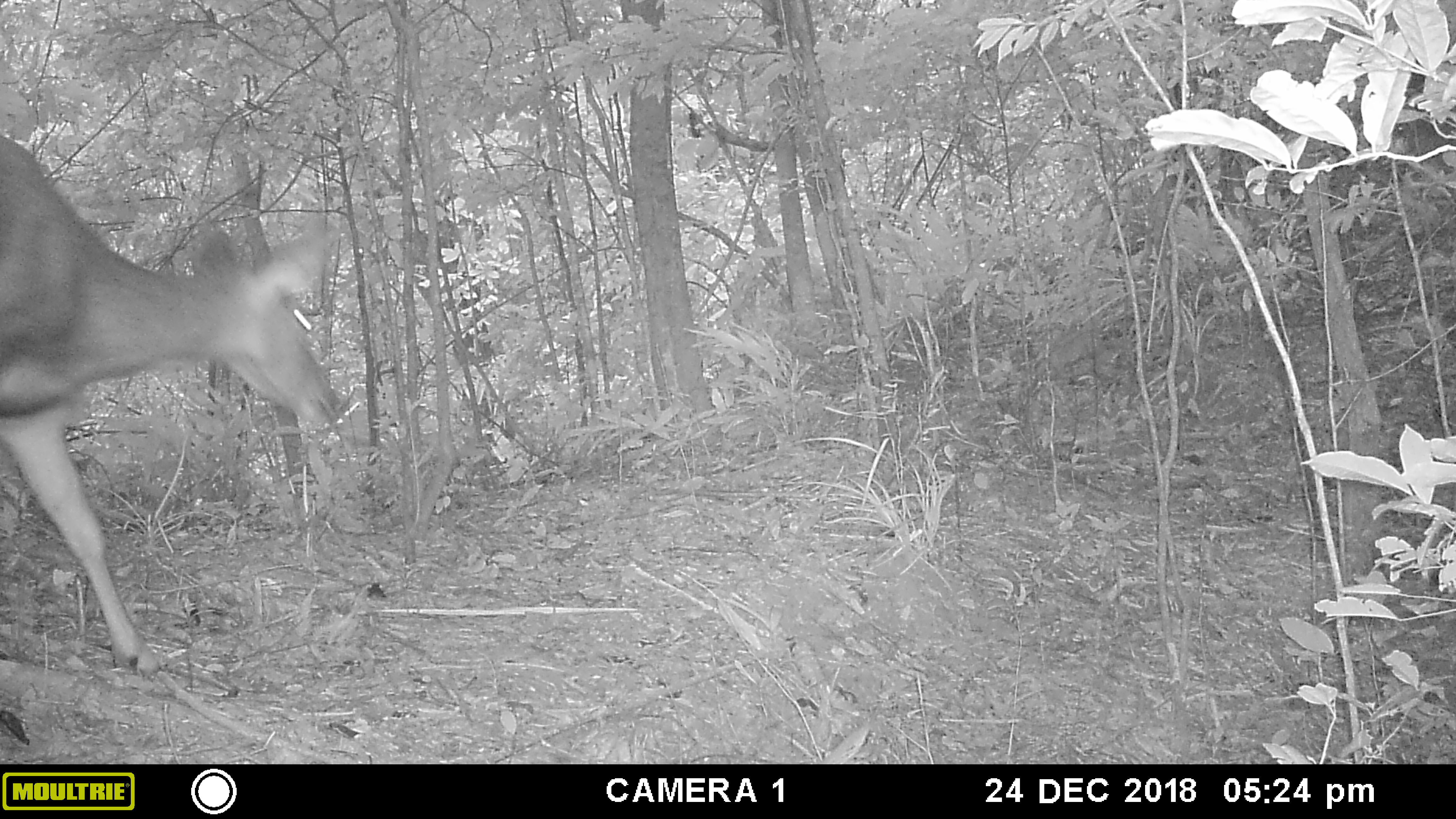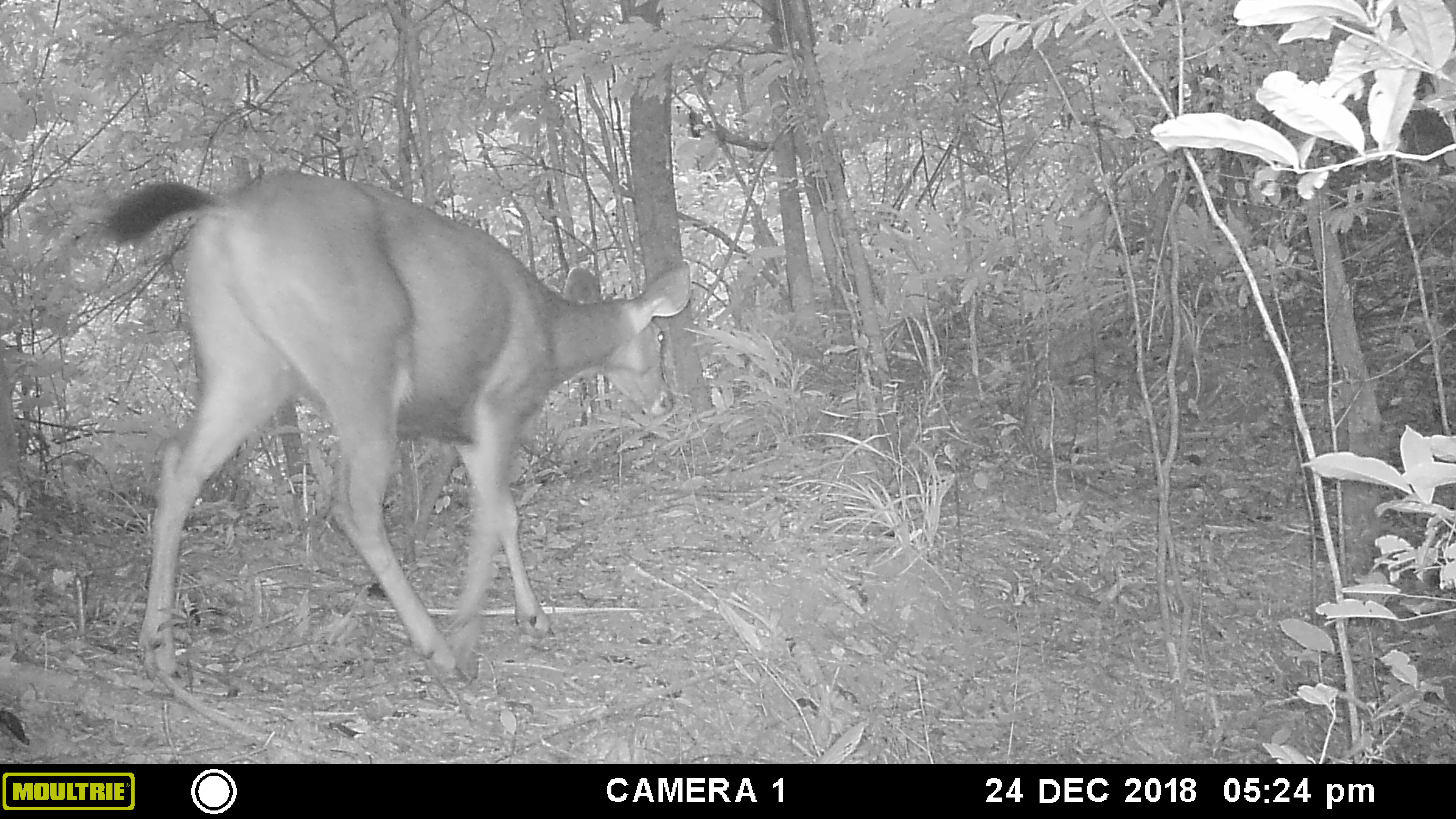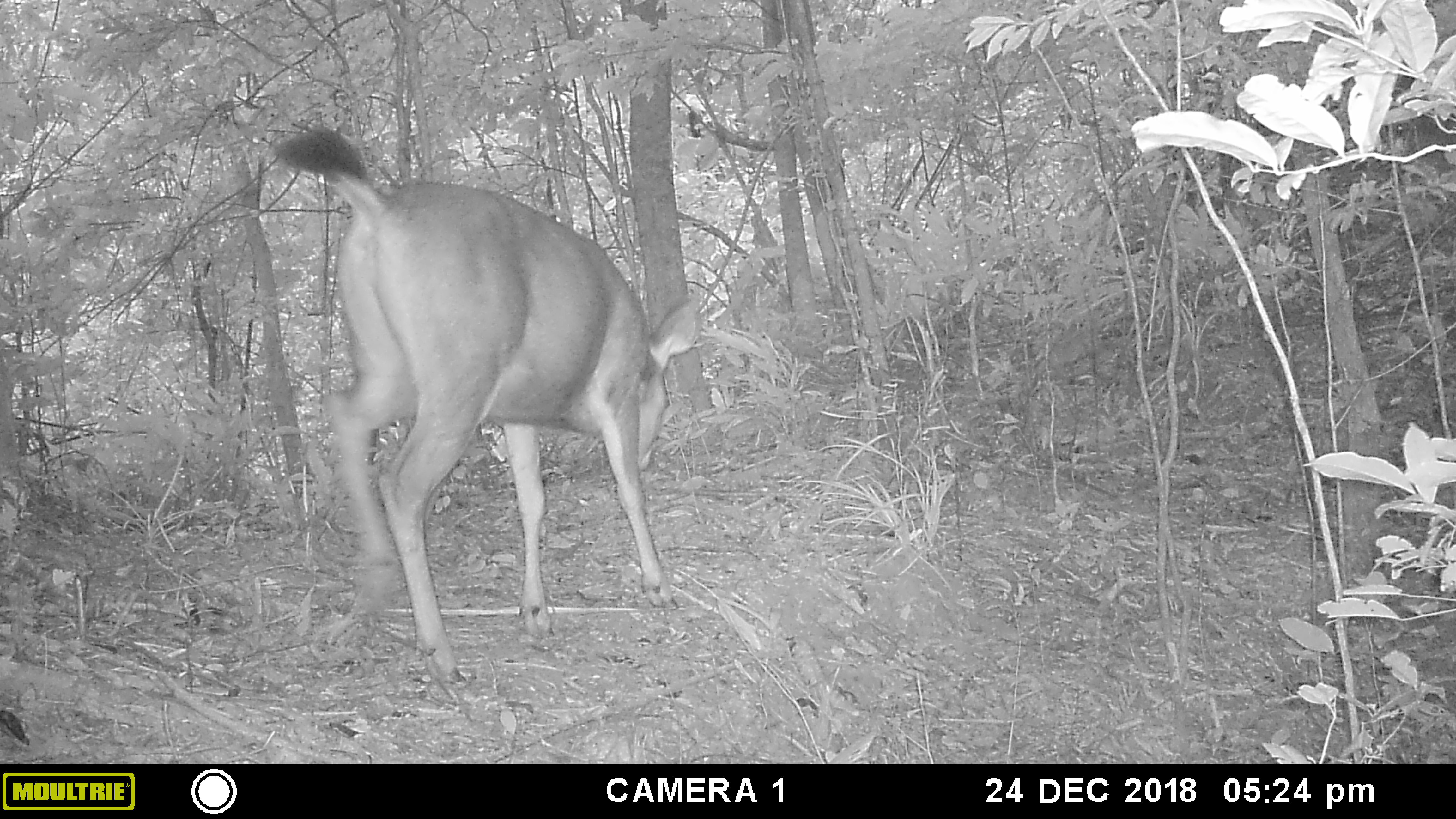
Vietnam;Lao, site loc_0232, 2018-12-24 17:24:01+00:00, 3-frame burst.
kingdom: Animalia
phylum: Chordata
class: Mammalia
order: Artiodactyla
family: Cervidae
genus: Rusa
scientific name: Rusa unicolor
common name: sambar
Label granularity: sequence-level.